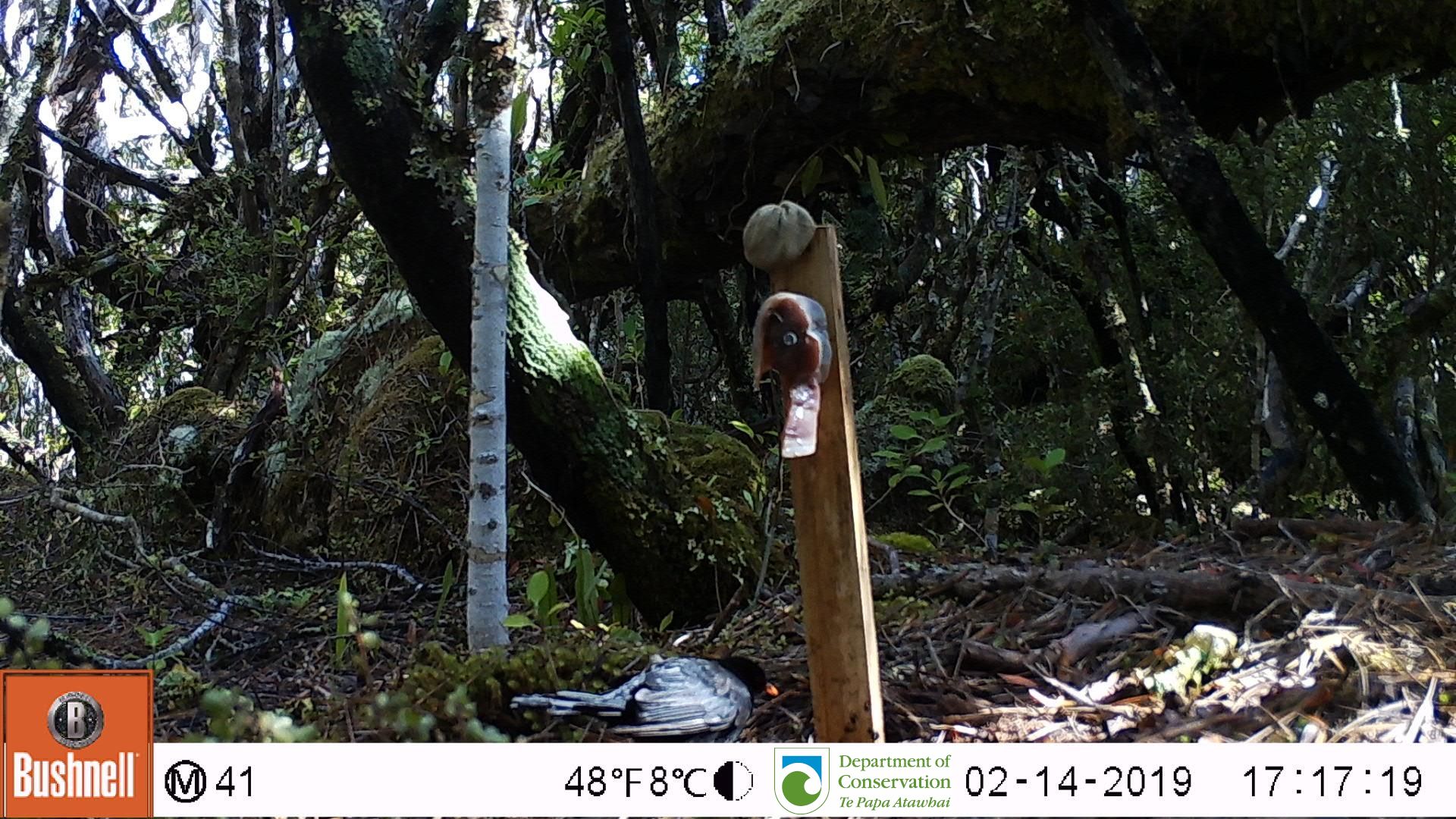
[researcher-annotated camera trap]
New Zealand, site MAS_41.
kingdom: Animalia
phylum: Chordata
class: Aves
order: Passeriformes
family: Turdidae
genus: Turdus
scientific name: Turdus merula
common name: eurasian blackbird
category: blackbird